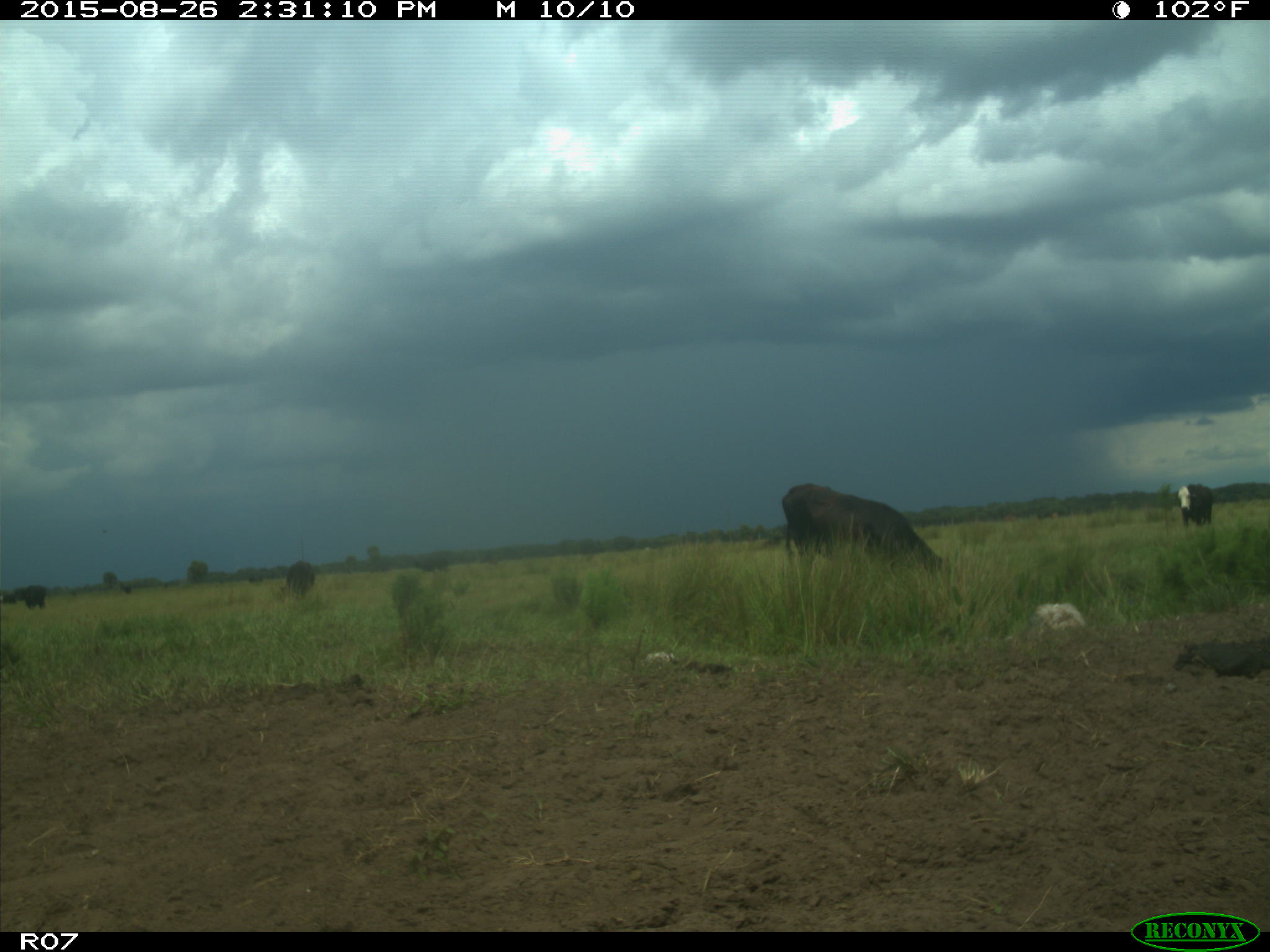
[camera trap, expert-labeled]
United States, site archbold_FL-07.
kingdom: Animalia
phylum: Chordata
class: Mammalia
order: Artiodactyla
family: Bovidae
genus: Bos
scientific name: Bos taurus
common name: domestic cow